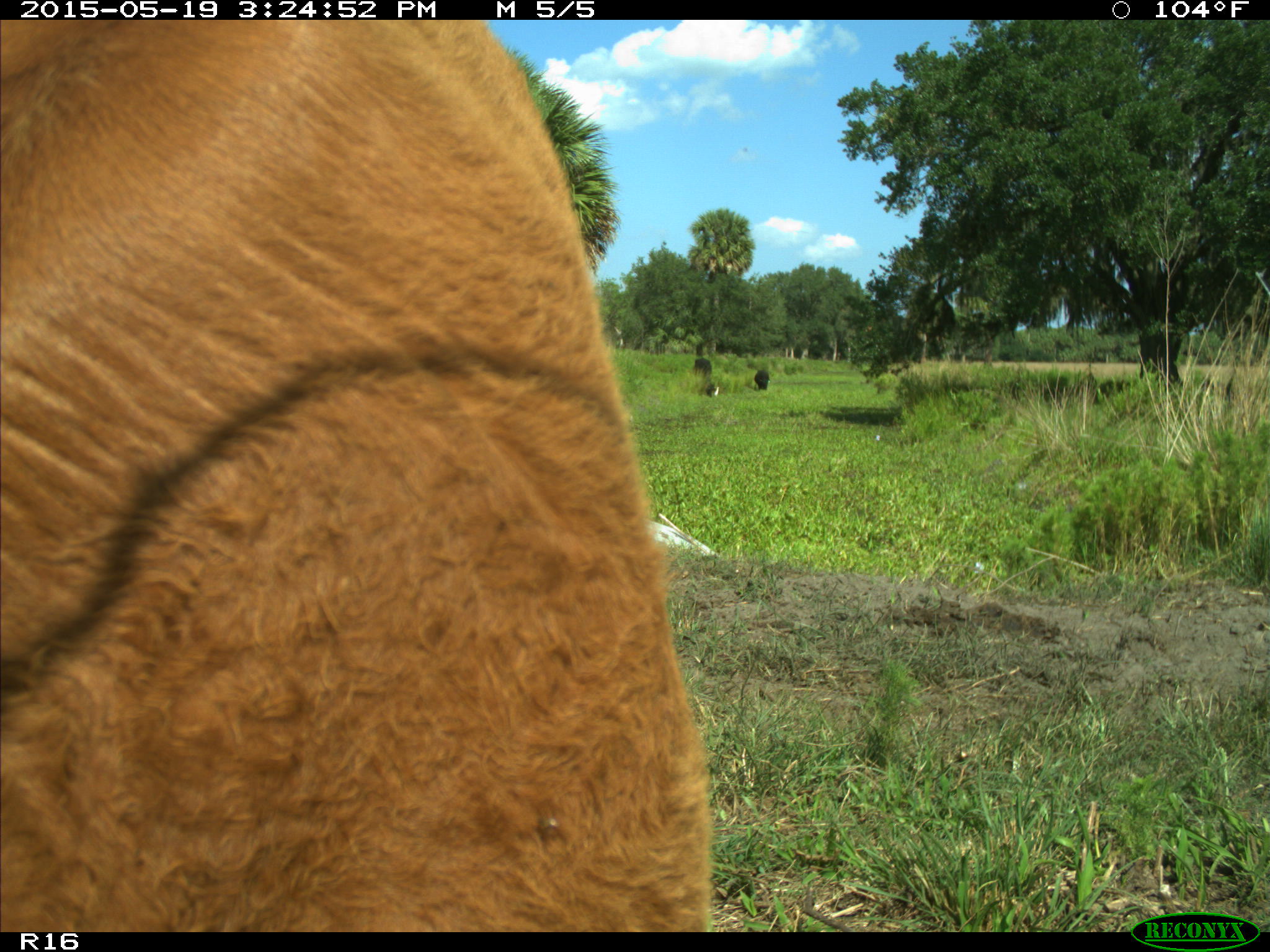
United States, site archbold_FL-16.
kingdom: Animalia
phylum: Chordata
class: Mammalia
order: Artiodactyla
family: Bovidae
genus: Bos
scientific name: Bos taurus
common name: domestic cow